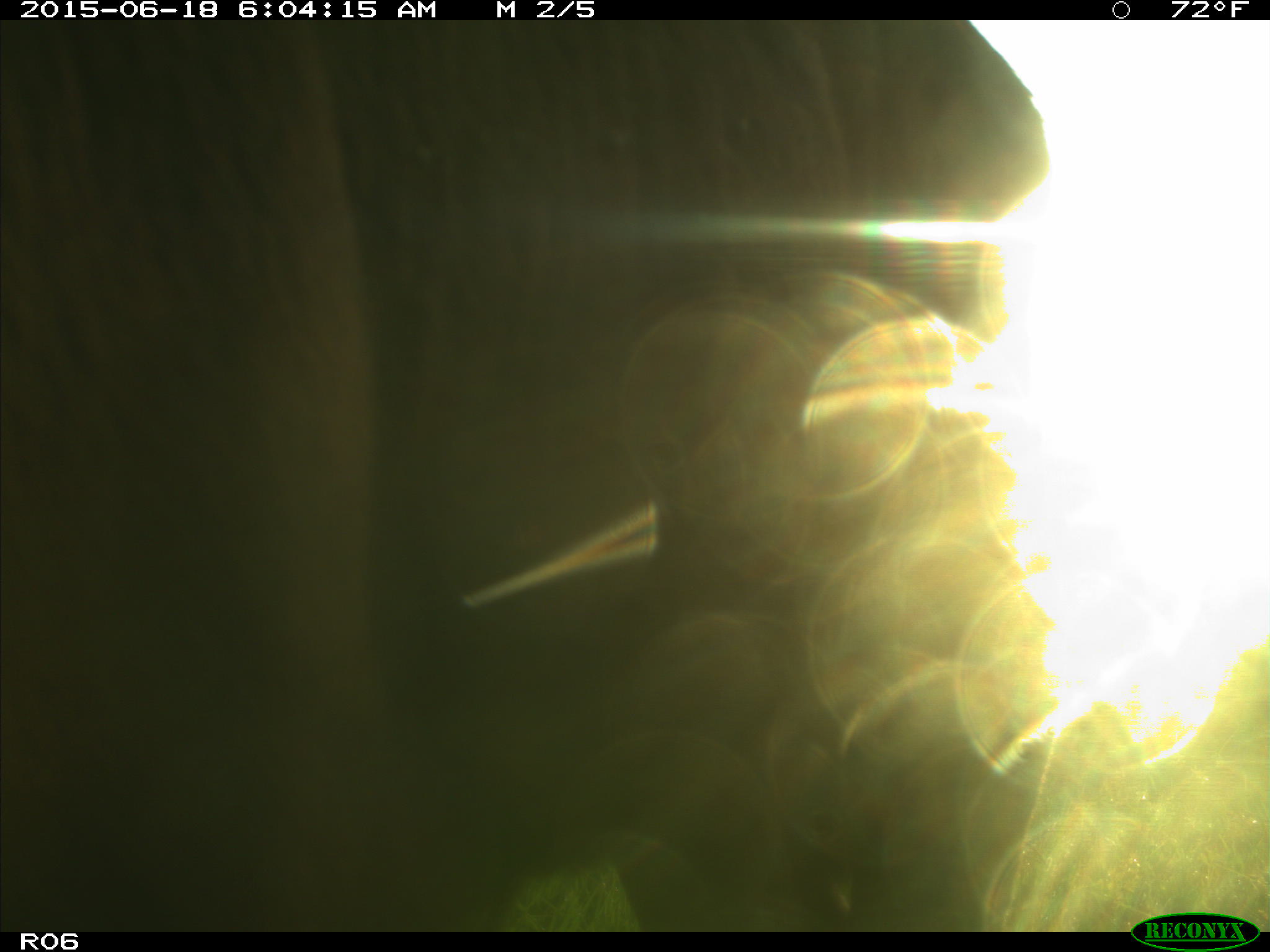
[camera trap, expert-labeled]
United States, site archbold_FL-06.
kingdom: Animalia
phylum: Chordata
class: Mammalia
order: Artiodactyla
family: Bovidae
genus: Bos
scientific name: Bos taurus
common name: domestic cow